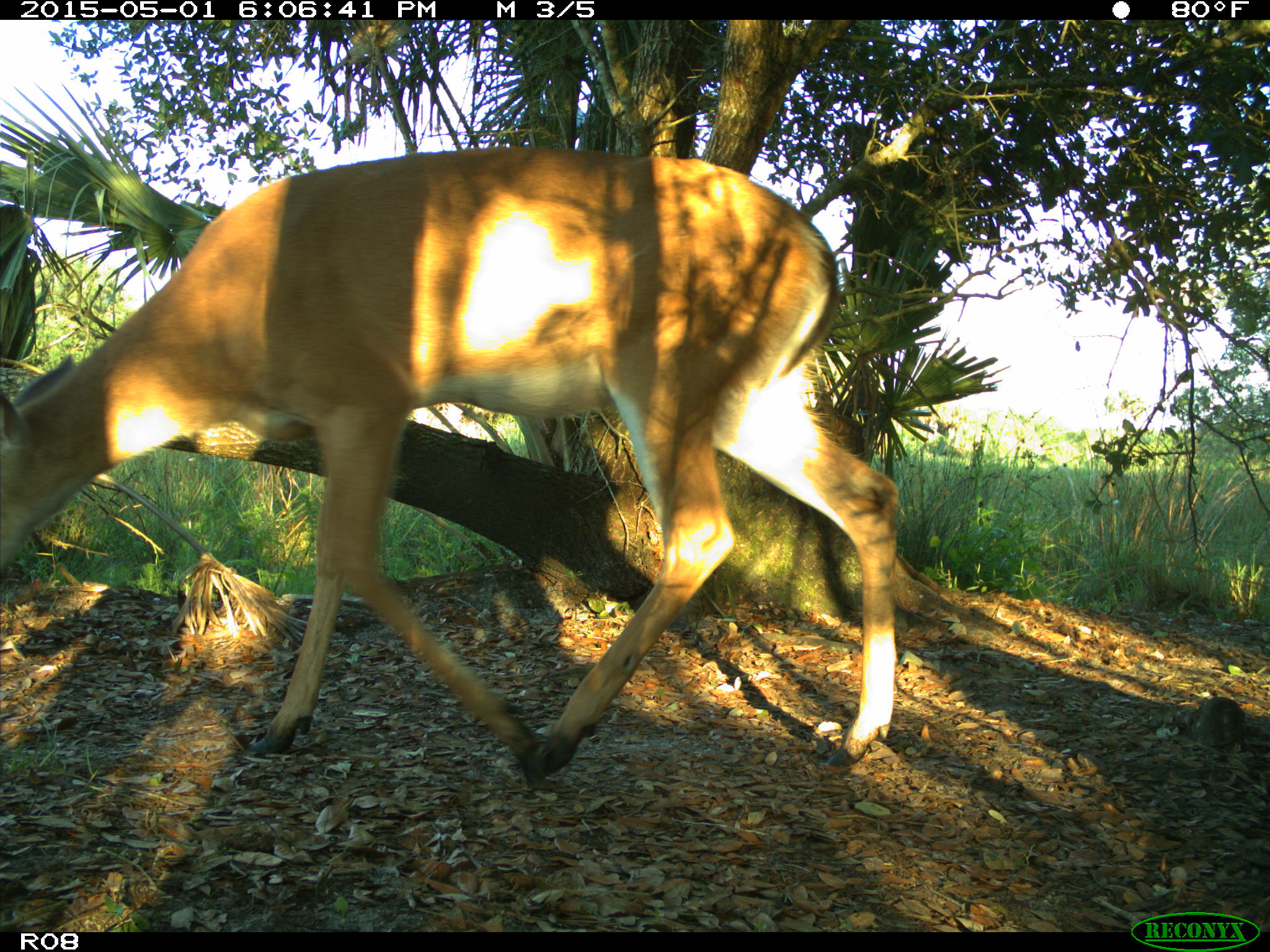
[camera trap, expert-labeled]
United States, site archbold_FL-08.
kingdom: Animalia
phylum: Chordata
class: Mammalia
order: Artiodactyla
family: Cervidae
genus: Odocoileus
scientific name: Odocoileus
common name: deer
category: unidentified deer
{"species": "unidentified deer (deer) (Odocoileus)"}